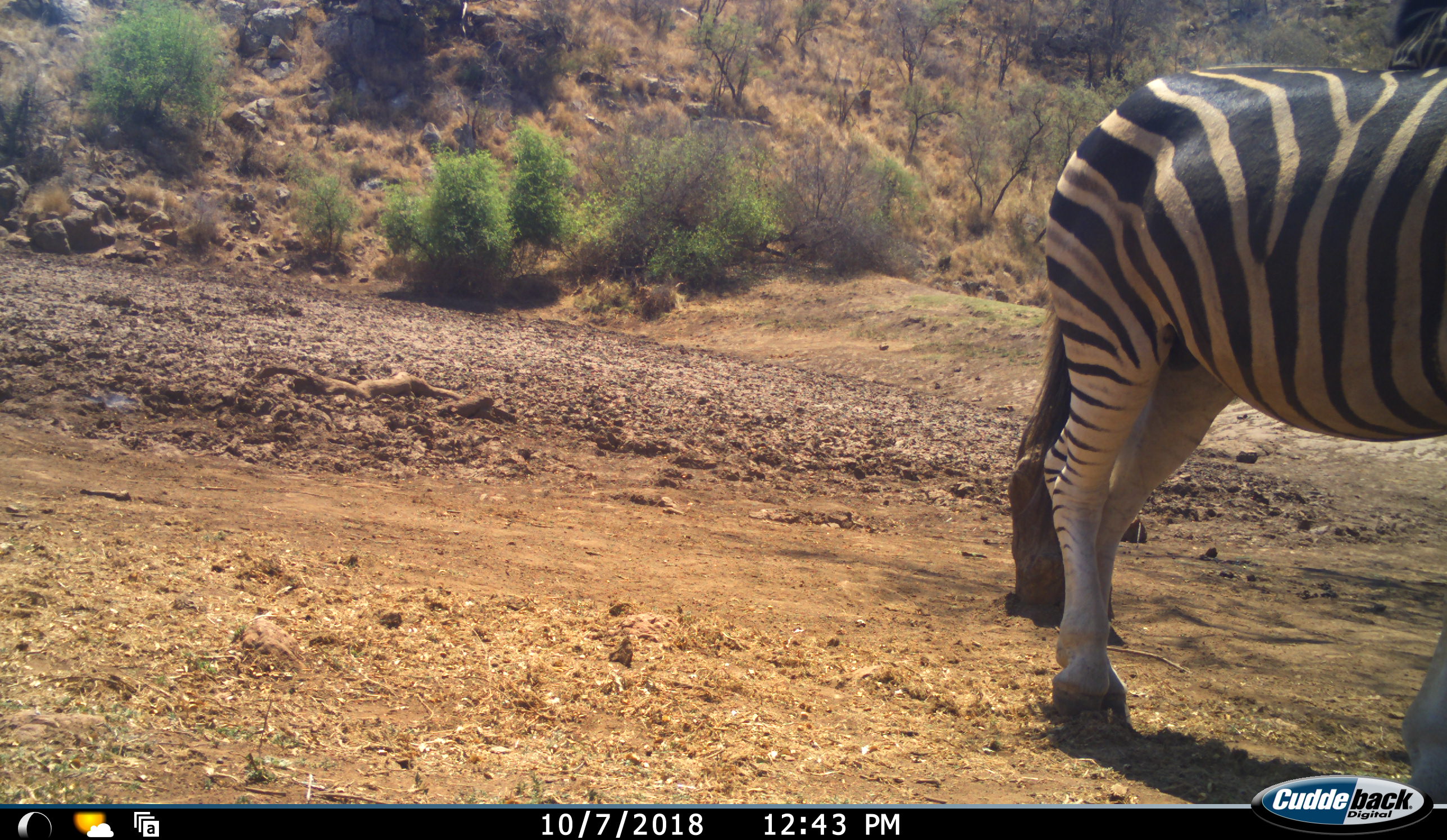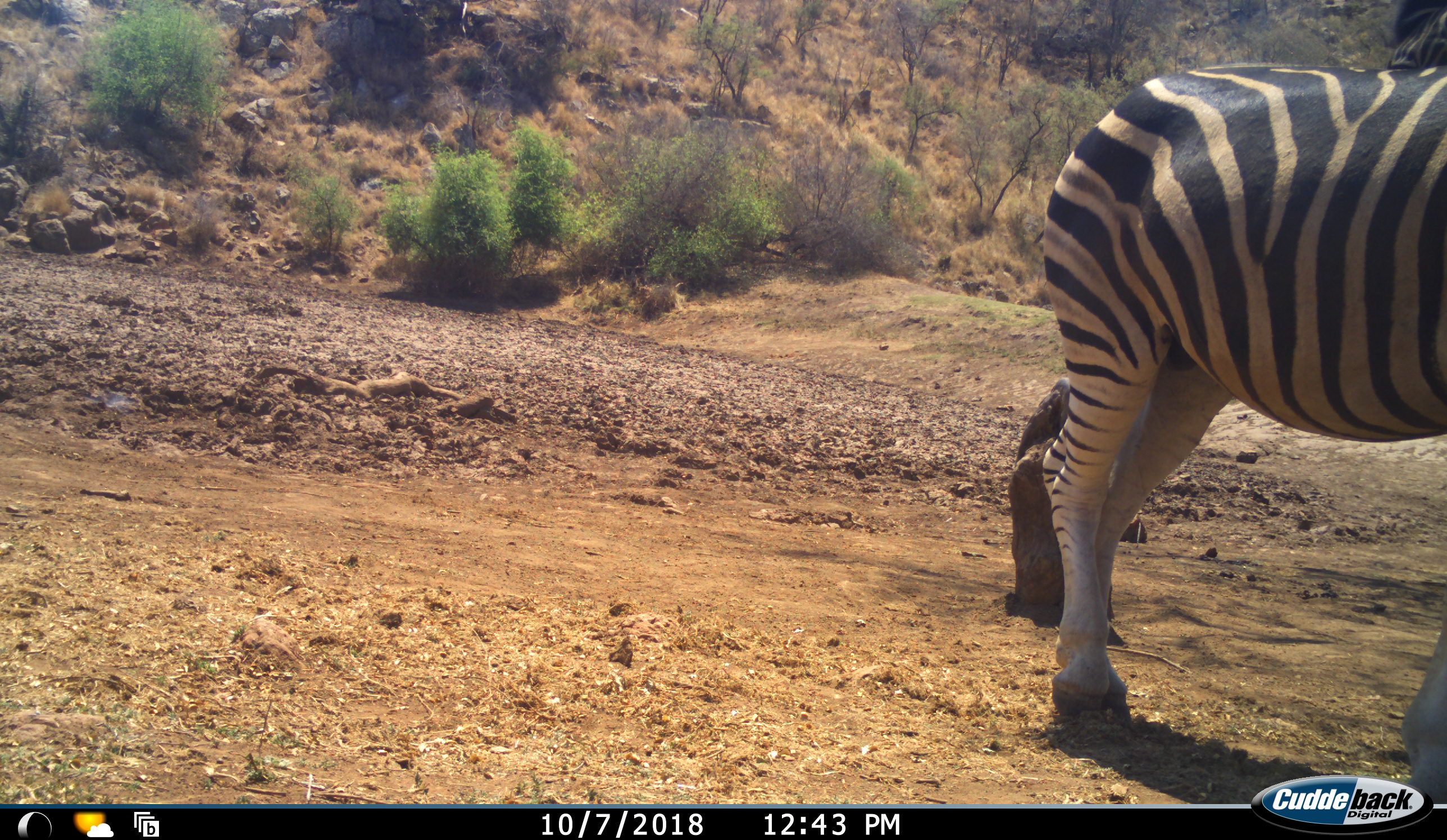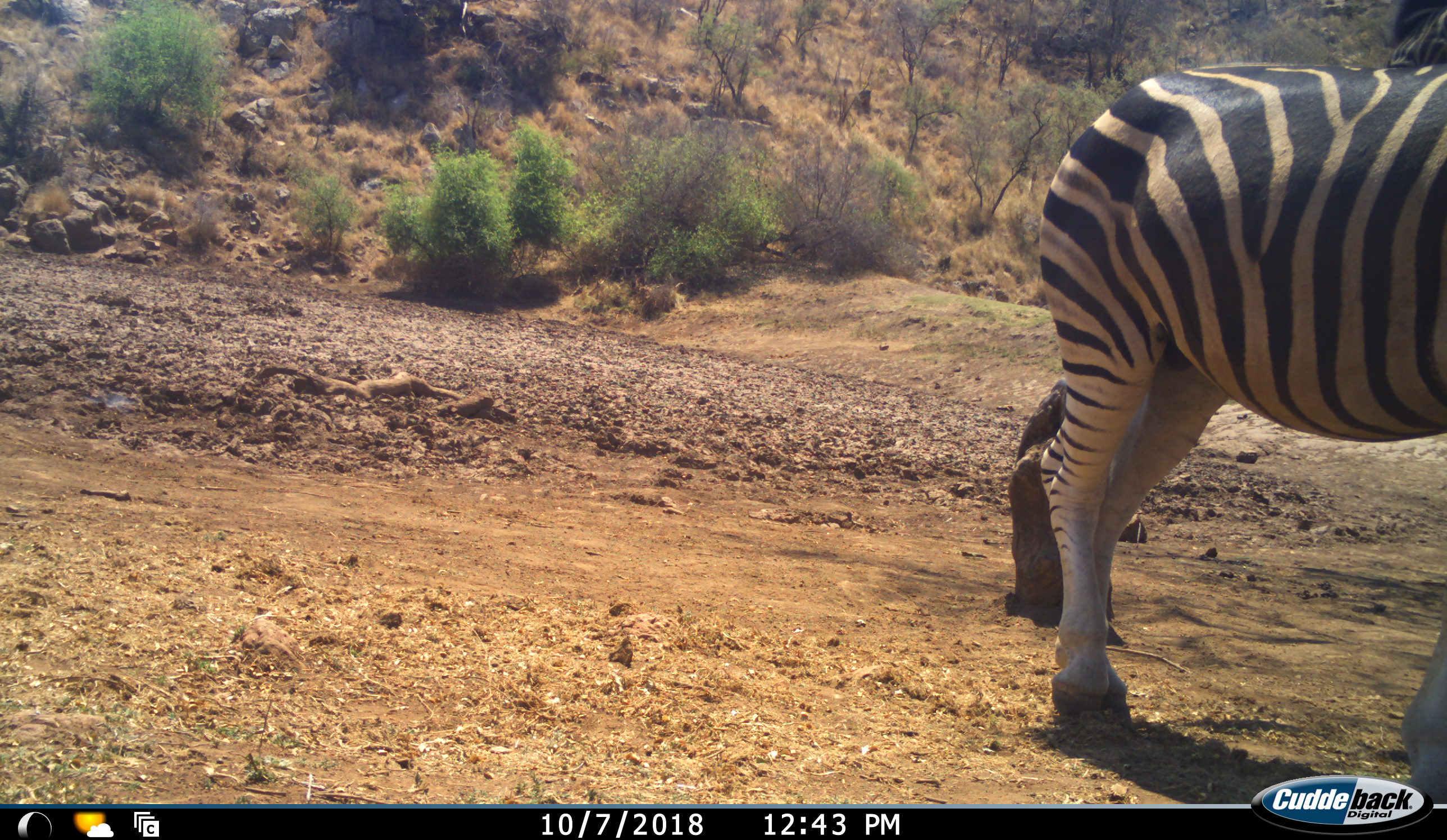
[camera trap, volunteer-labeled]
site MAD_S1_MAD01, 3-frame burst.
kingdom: Animalia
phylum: Chordata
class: Mammalia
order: Perissodactyla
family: Equidae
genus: Equus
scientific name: Equus quagga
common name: plains zebra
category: zebraplains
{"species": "zebraplains (plains zebra) (Equus quagga)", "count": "1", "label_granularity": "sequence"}